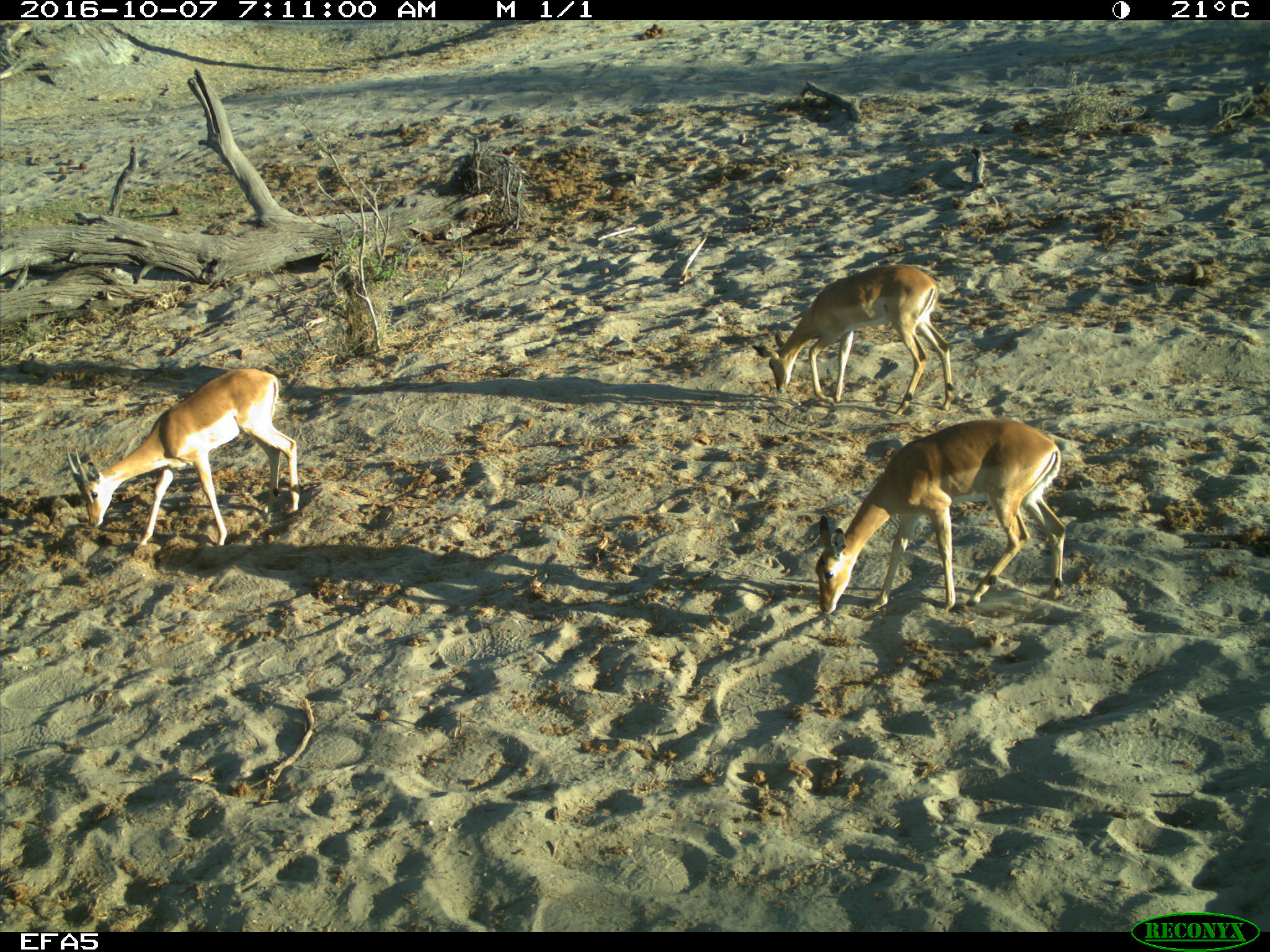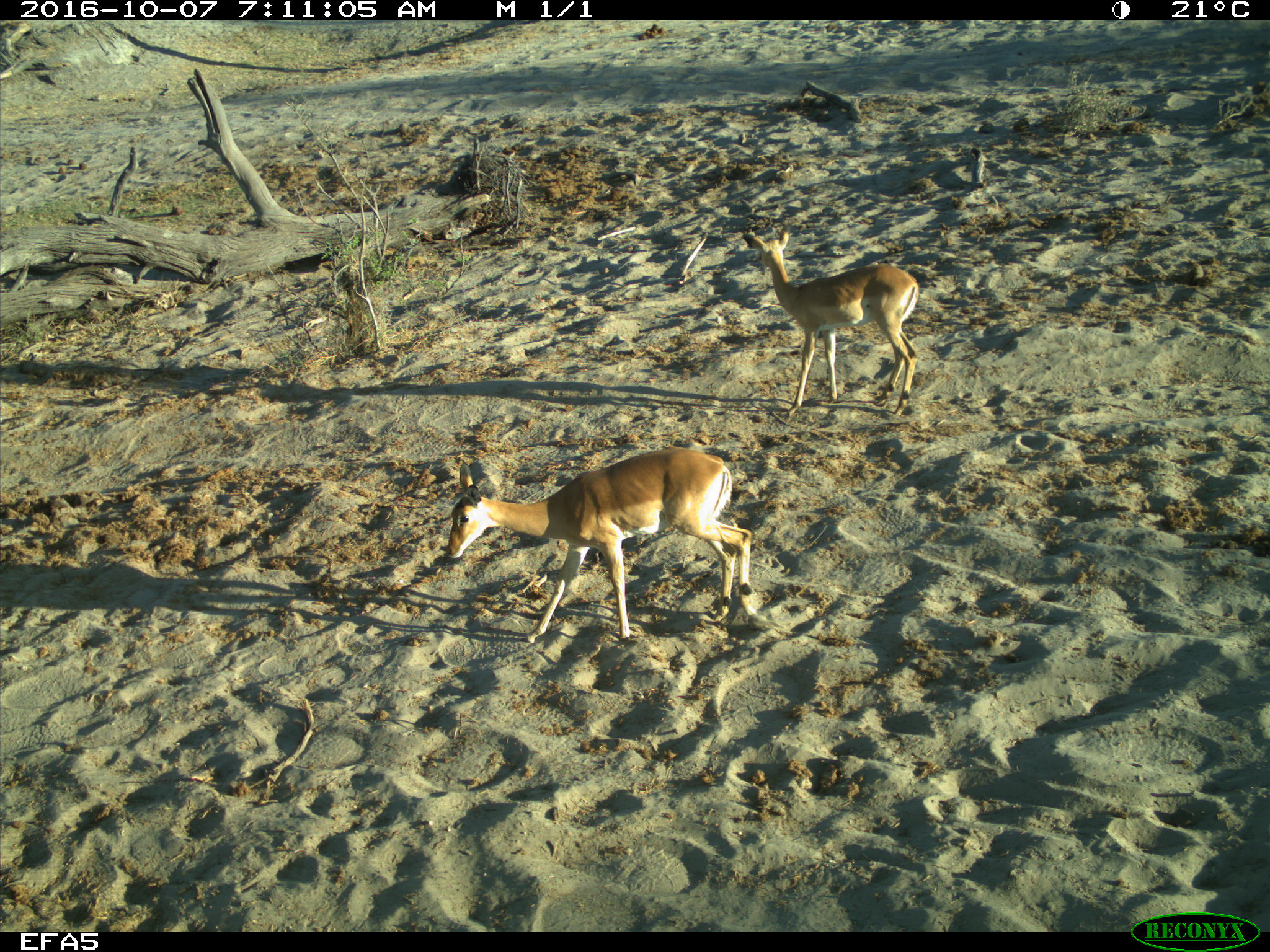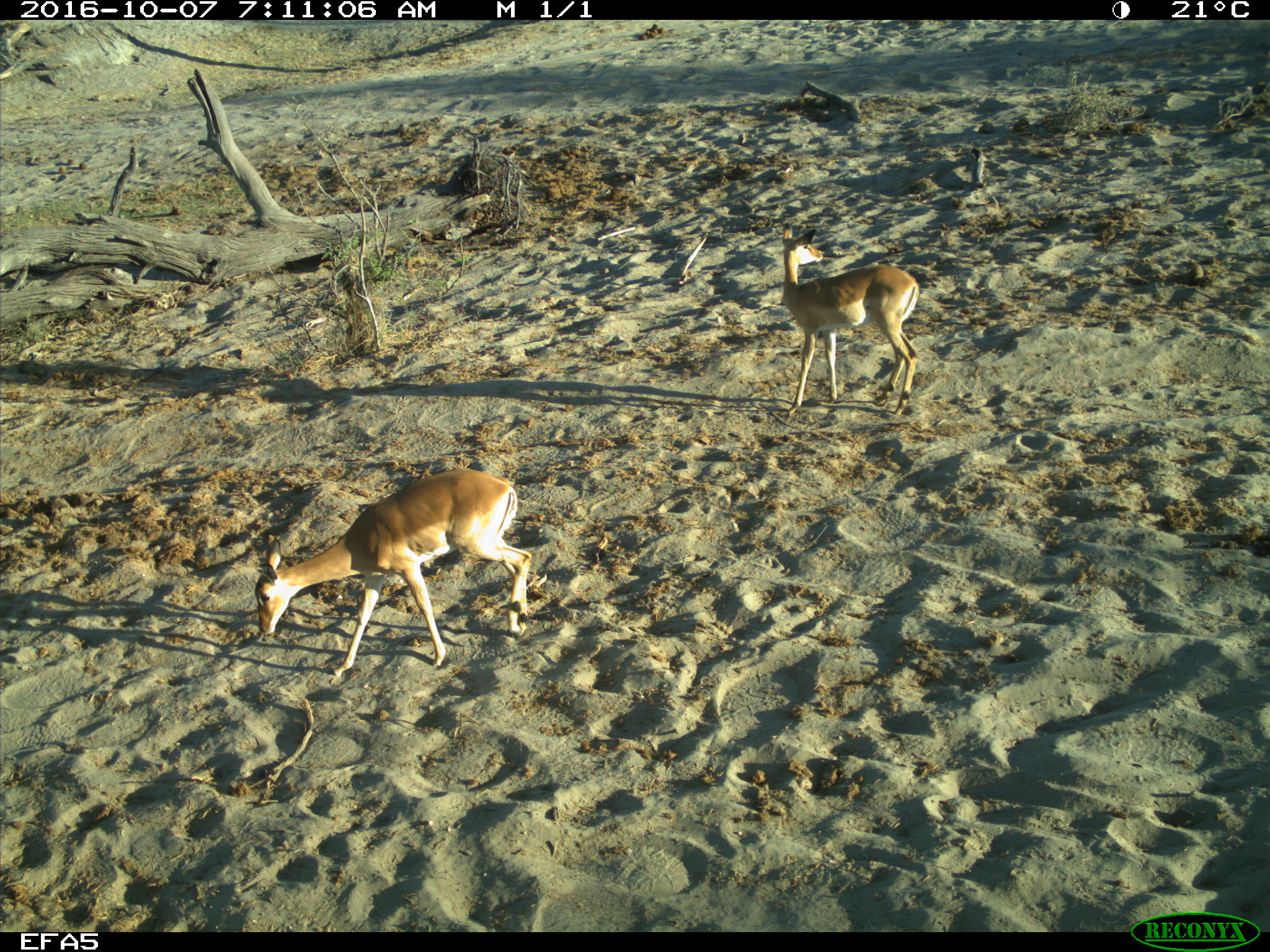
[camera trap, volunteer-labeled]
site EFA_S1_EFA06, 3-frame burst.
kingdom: Animalia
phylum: Chordata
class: Mammalia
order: Artiodactyla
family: Bovidae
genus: Aepyceros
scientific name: Aepyceros melampus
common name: impala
Impala (Aepyceros melampus), count 3. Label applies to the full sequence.